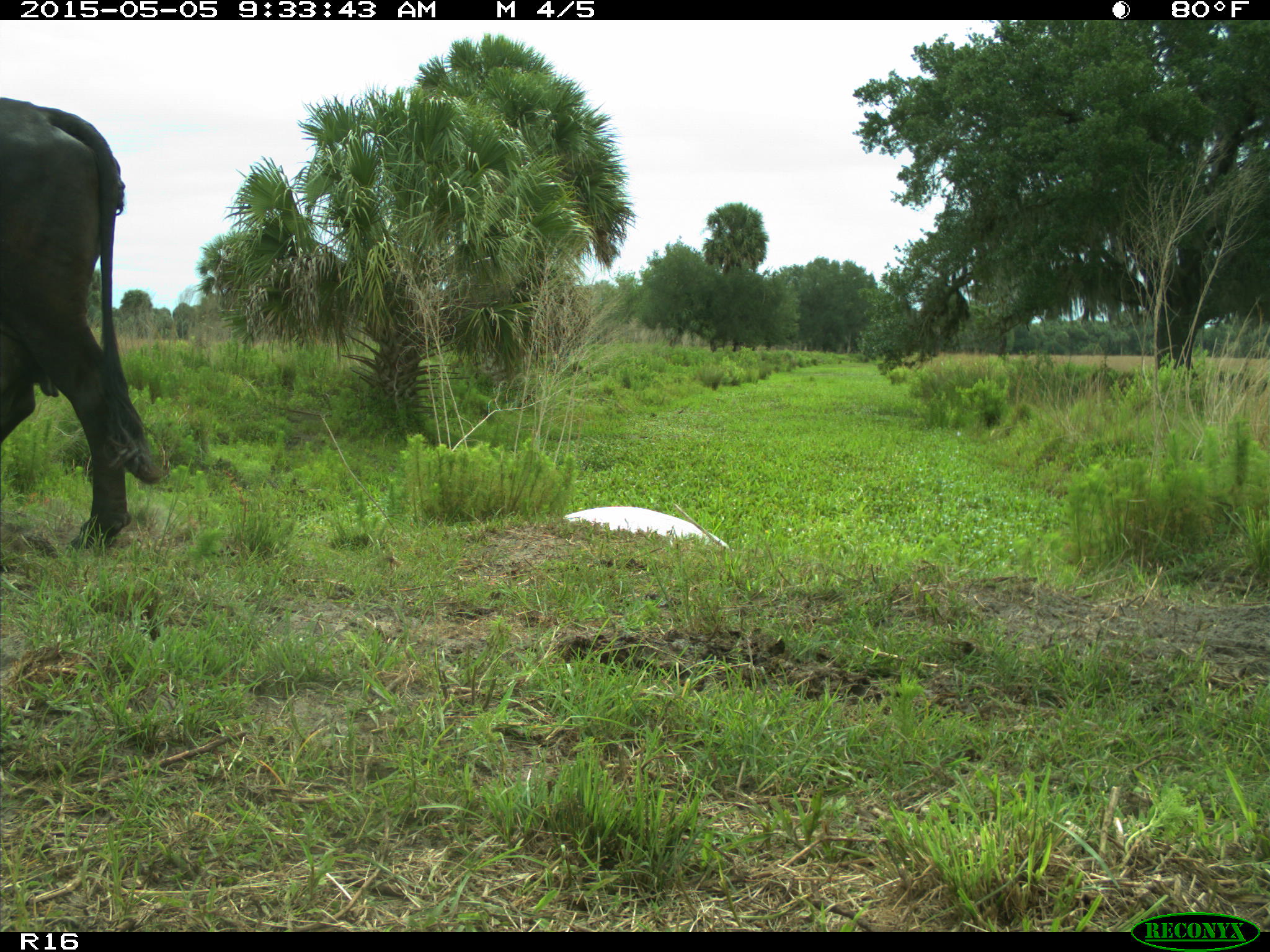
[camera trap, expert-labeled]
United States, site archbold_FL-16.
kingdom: Animalia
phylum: Chordata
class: Mammalia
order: Artiodactyla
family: Bovidae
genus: Bos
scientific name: Bos taurus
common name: domestic cow